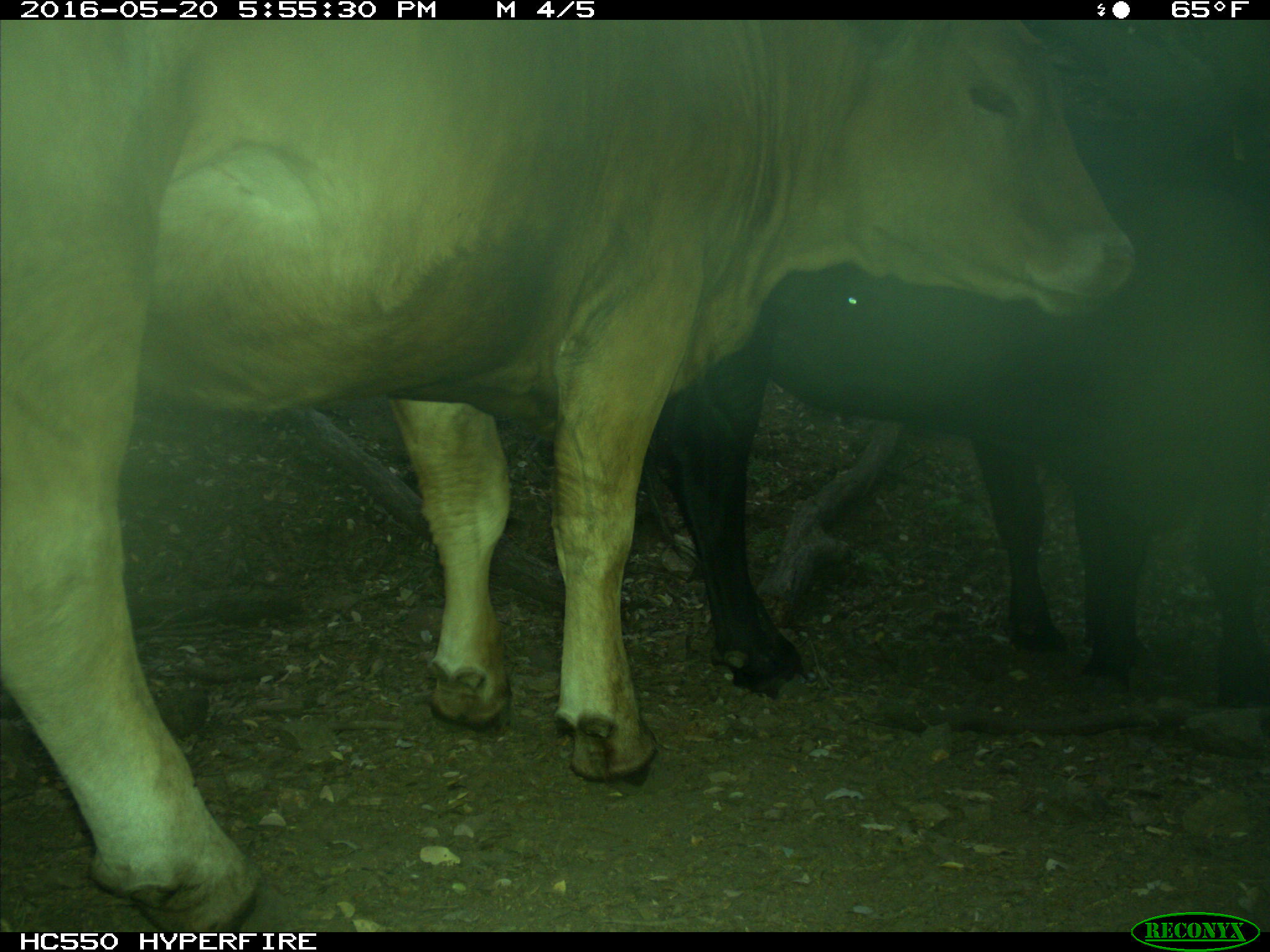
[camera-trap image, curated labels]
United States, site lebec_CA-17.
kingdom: Animalia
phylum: Chordata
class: Mammalia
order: Artiodactyla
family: Bovidae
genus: Bos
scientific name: Bos taurus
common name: domestic cow